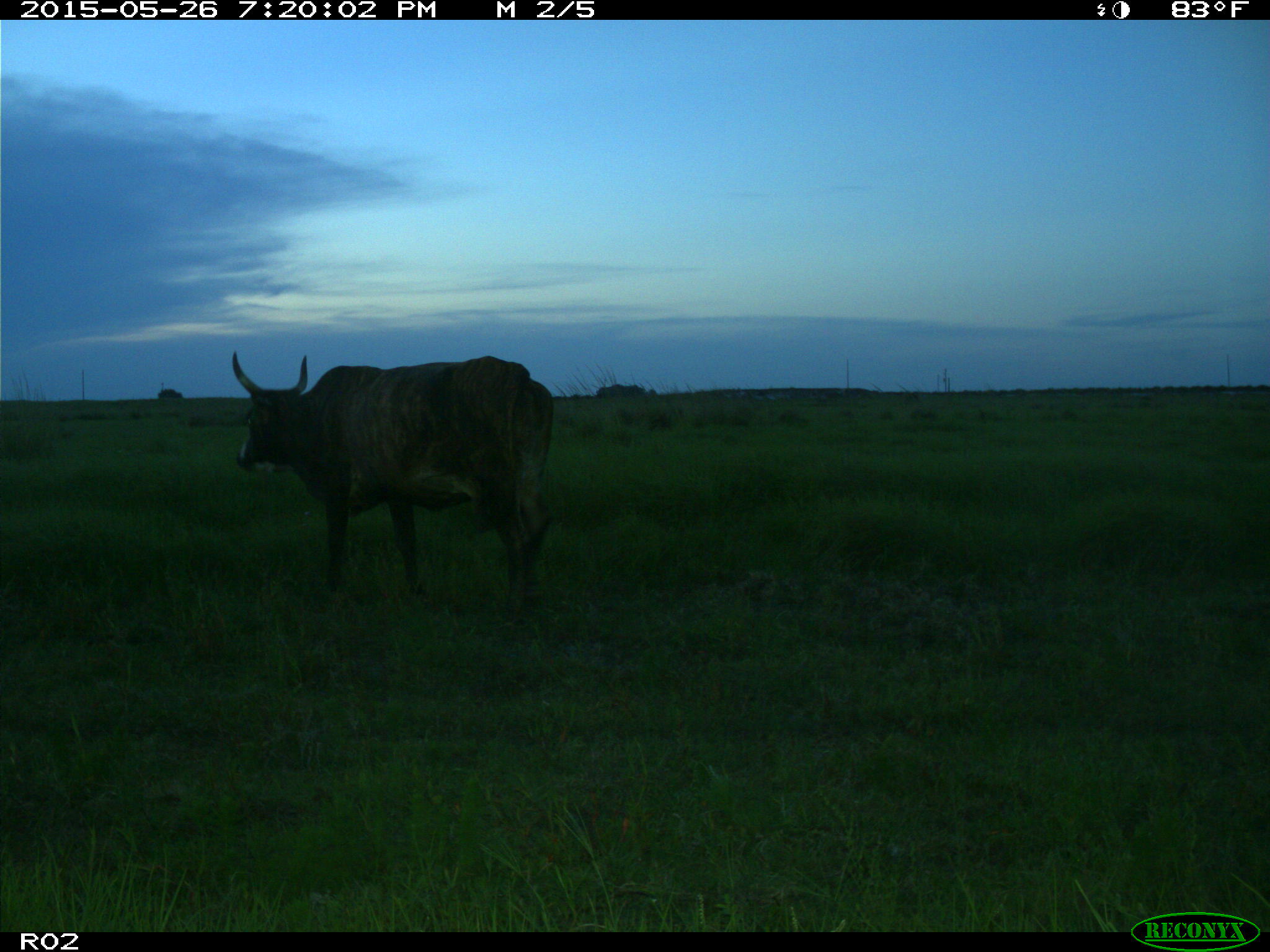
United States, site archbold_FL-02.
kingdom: Animalia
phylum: Chordata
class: Mammalia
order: Artiodactyla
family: Bovidae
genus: Bos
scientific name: Bos taurus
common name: domestic cow